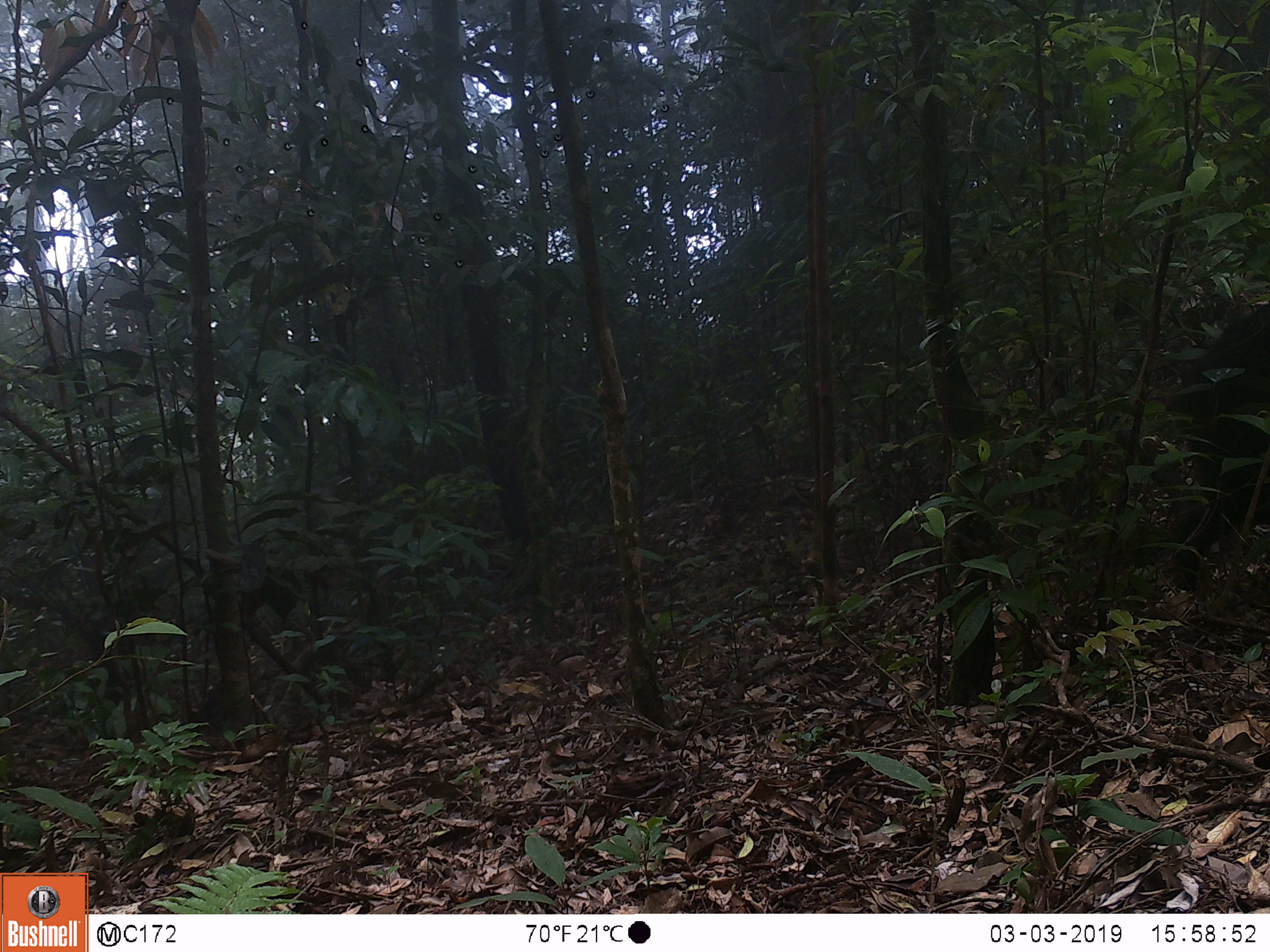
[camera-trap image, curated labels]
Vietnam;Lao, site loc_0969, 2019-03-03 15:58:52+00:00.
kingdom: Animalia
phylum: Chordata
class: Mammalia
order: Artiodactyla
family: Suidae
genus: Sus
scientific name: Sus scrofa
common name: eurasian wild pig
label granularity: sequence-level